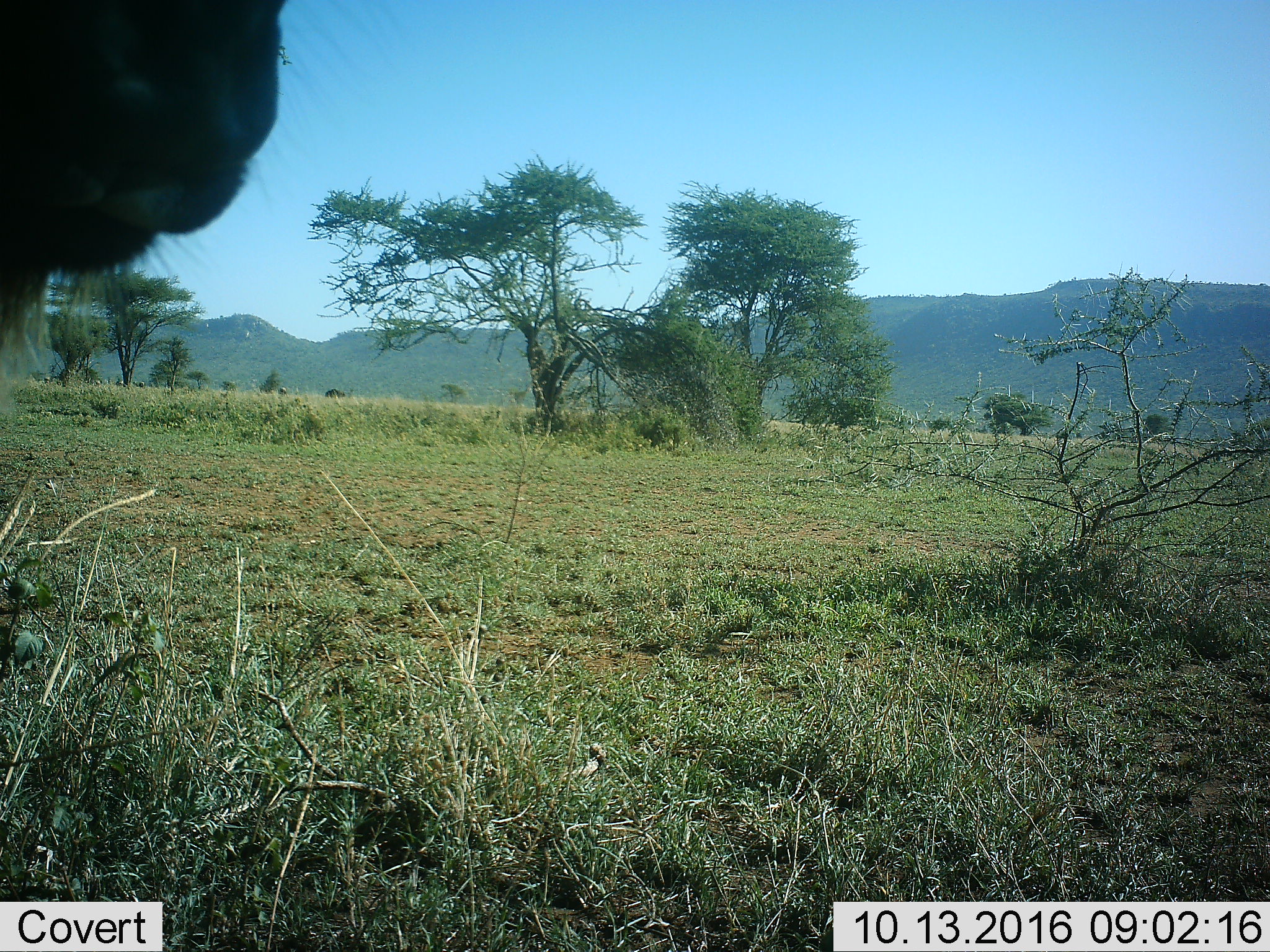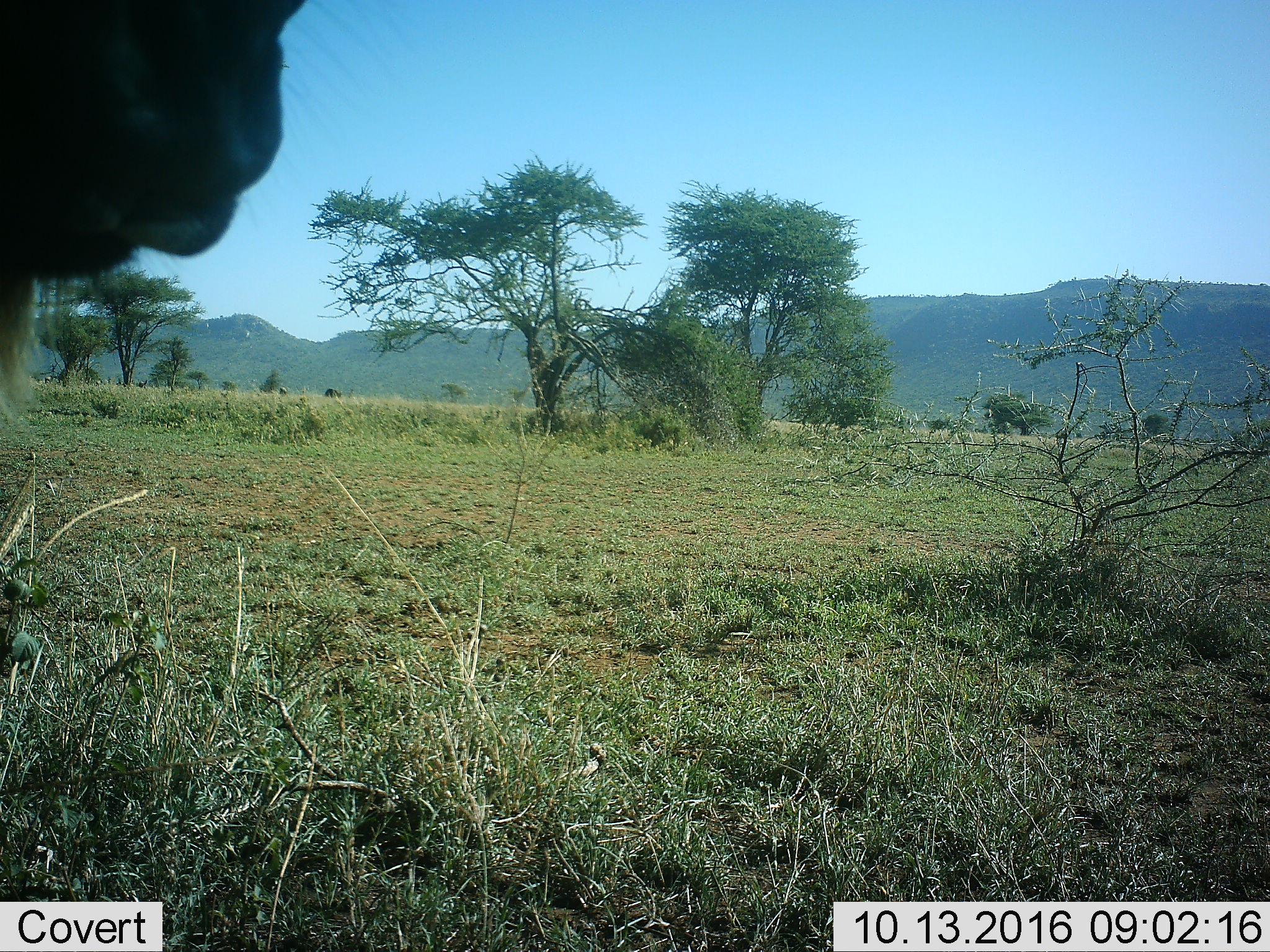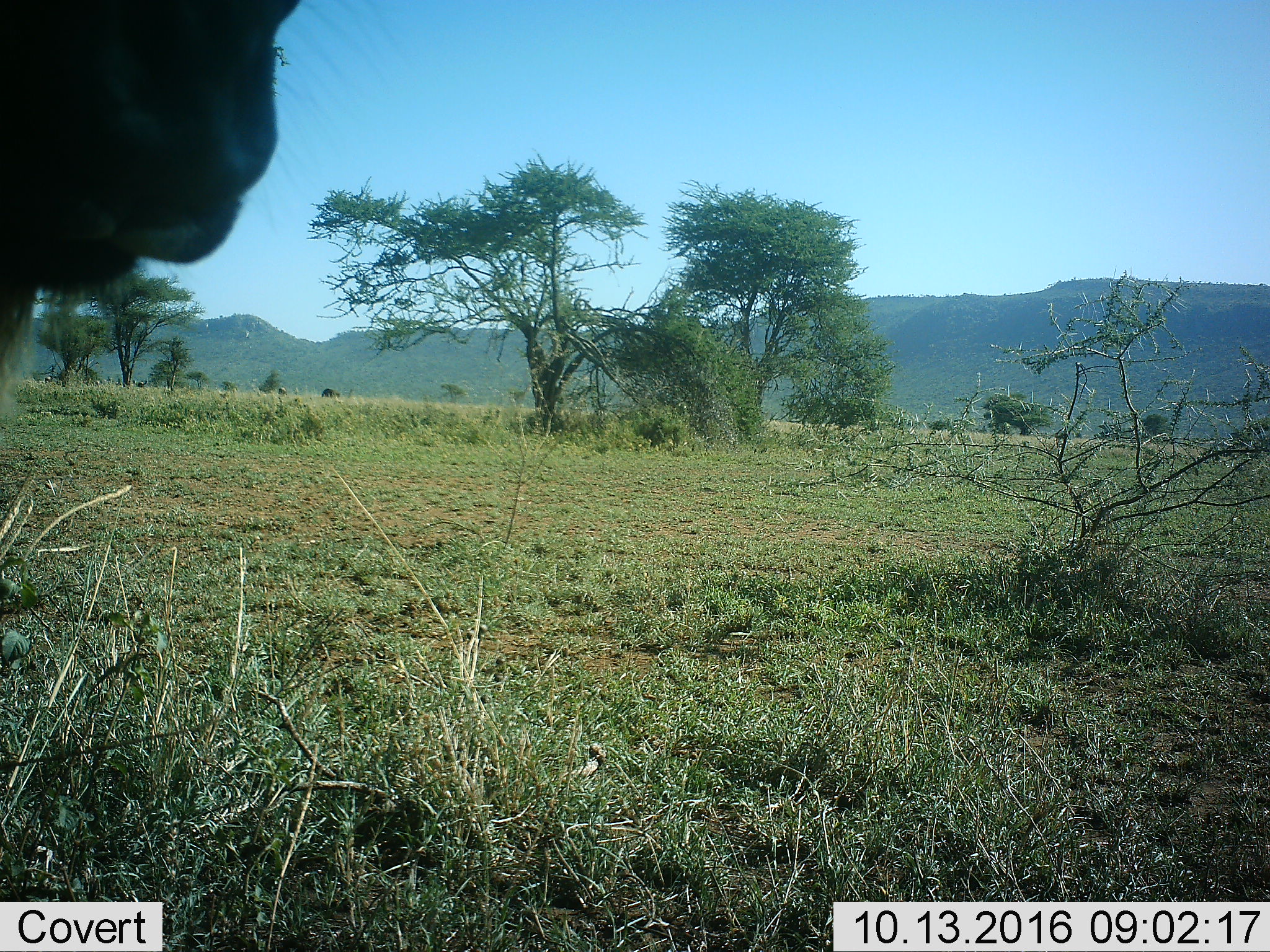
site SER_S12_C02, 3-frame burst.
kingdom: Animalia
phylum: Chordata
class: Mammalia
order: Artiodactyla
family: Bovidae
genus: Connochaetes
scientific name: Connochaetes taurinus taurinus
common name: blue wildebeest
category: wildebeestblue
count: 1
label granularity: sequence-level